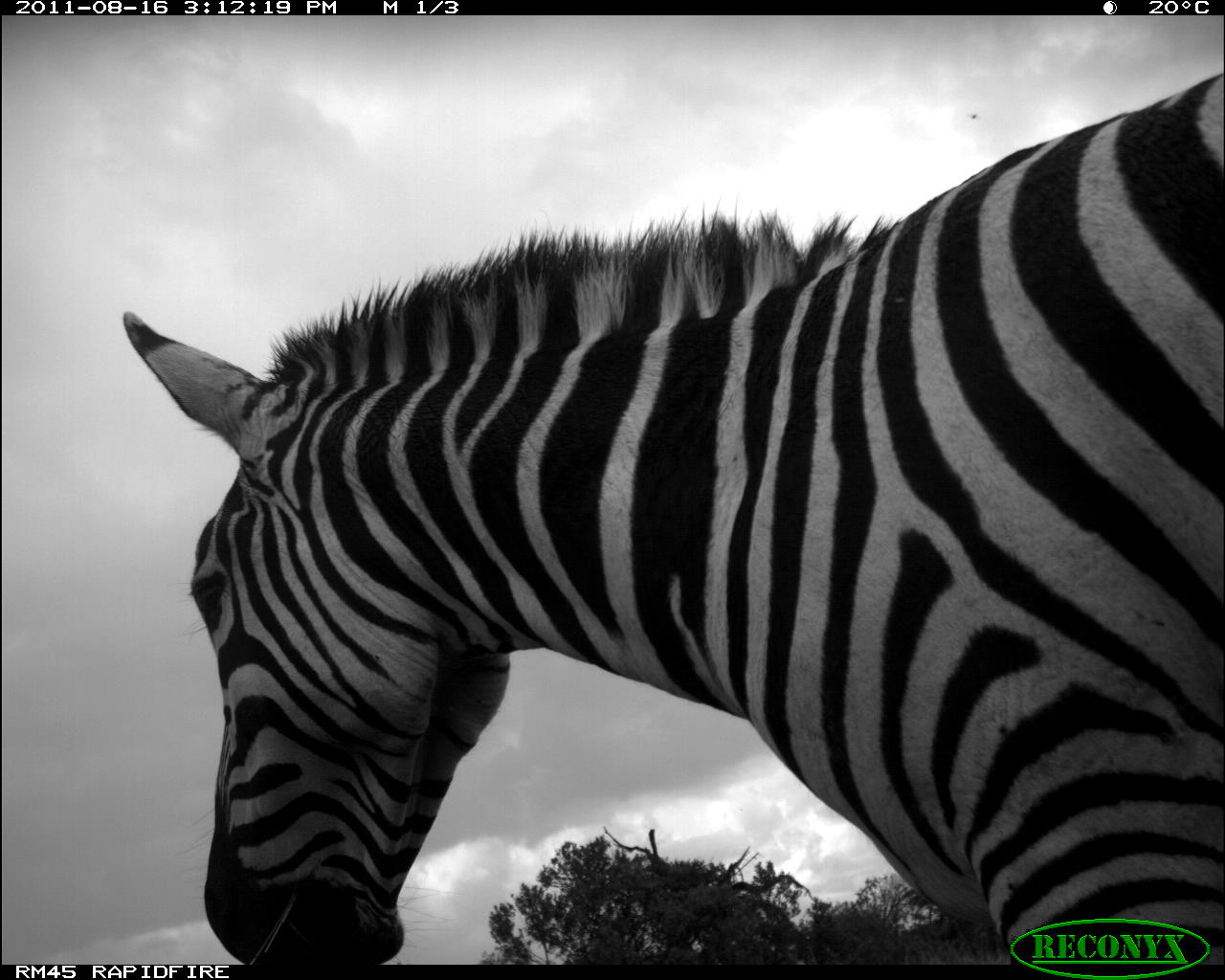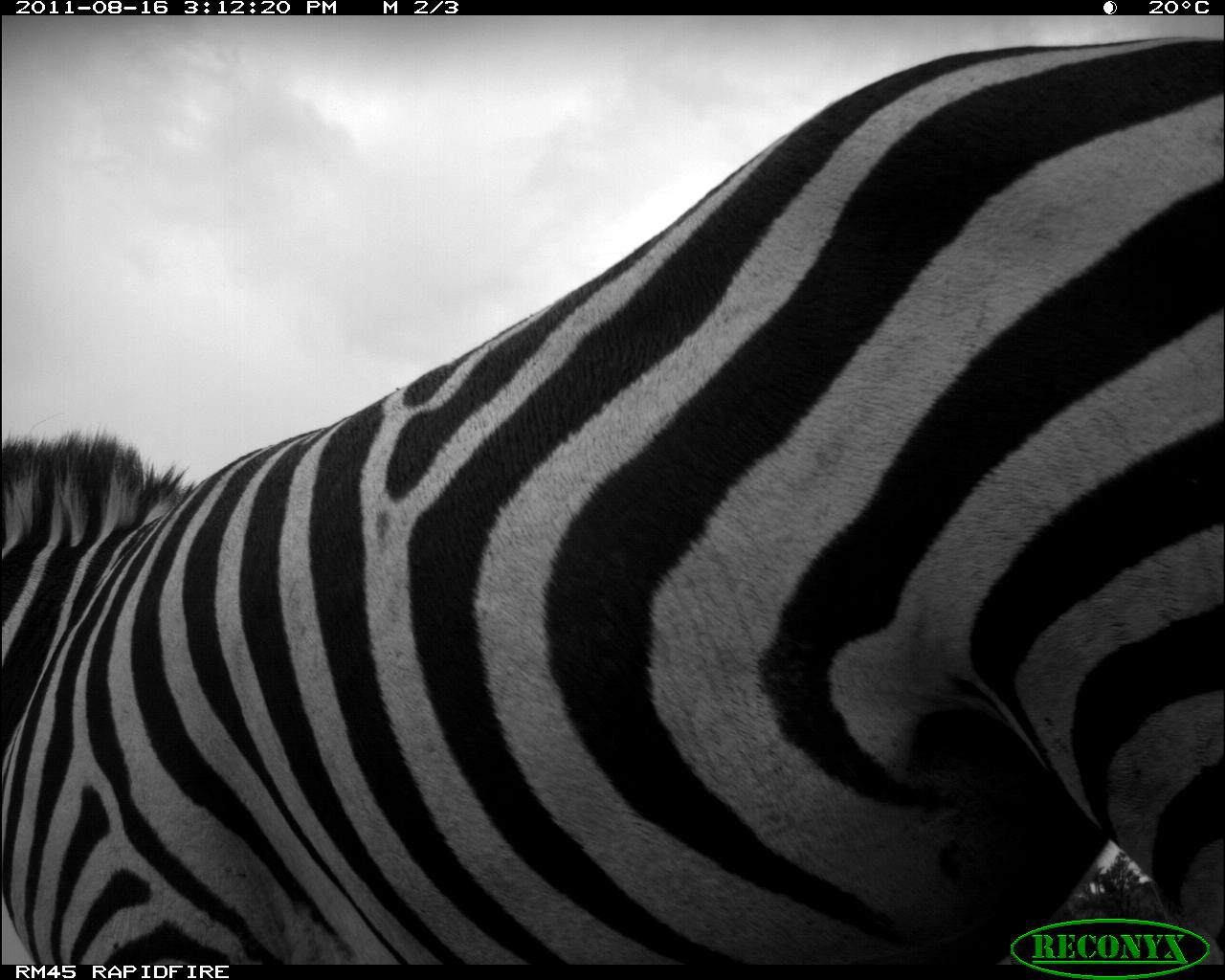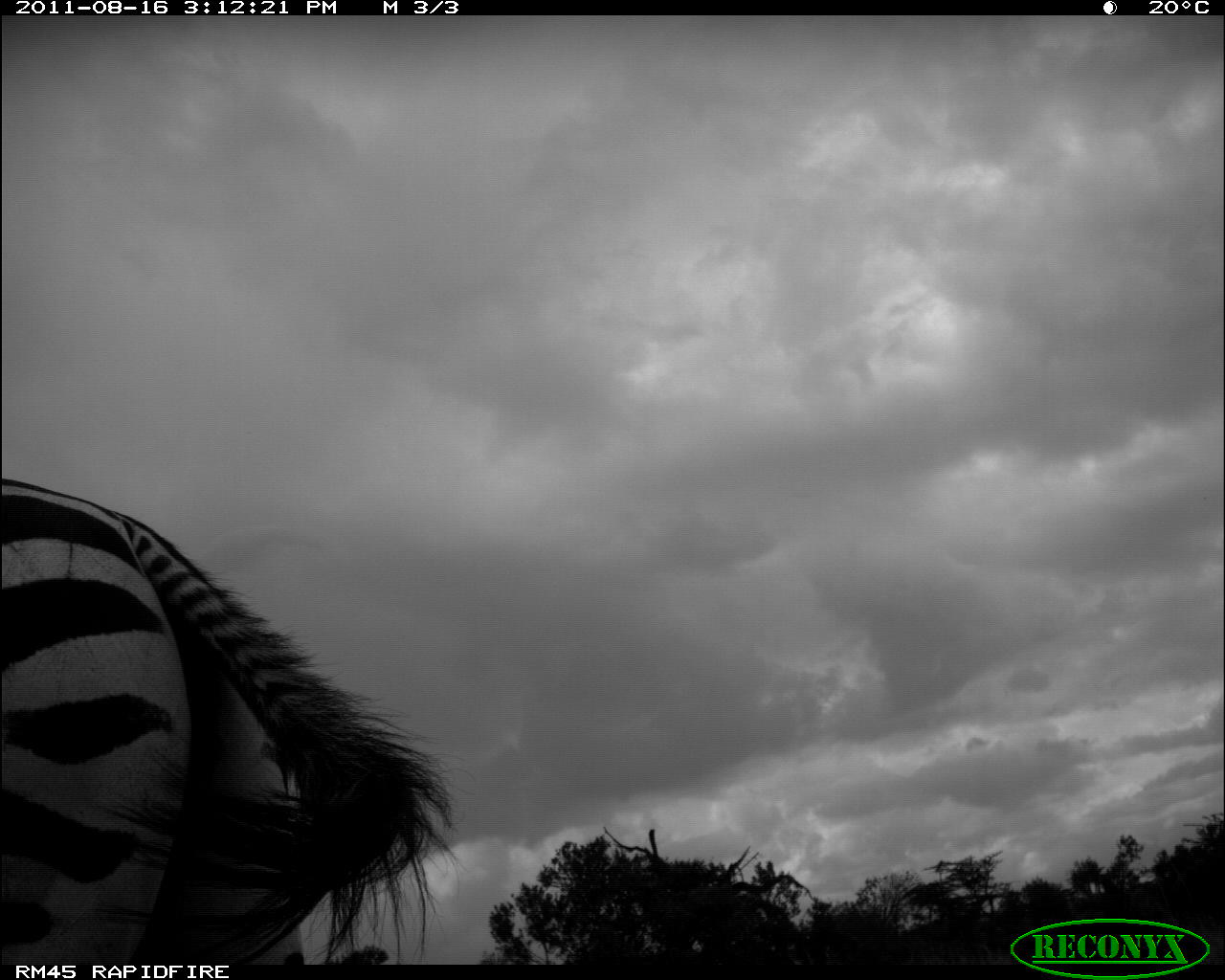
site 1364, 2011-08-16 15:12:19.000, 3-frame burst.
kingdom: Animalia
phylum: Chordata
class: Mammalia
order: Perissodactyla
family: Equidae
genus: Equus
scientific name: Equus quagga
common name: plains zebra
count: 1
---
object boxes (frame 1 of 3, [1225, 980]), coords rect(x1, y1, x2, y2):
equus quagga: rect(118, 62, 1225, 960)